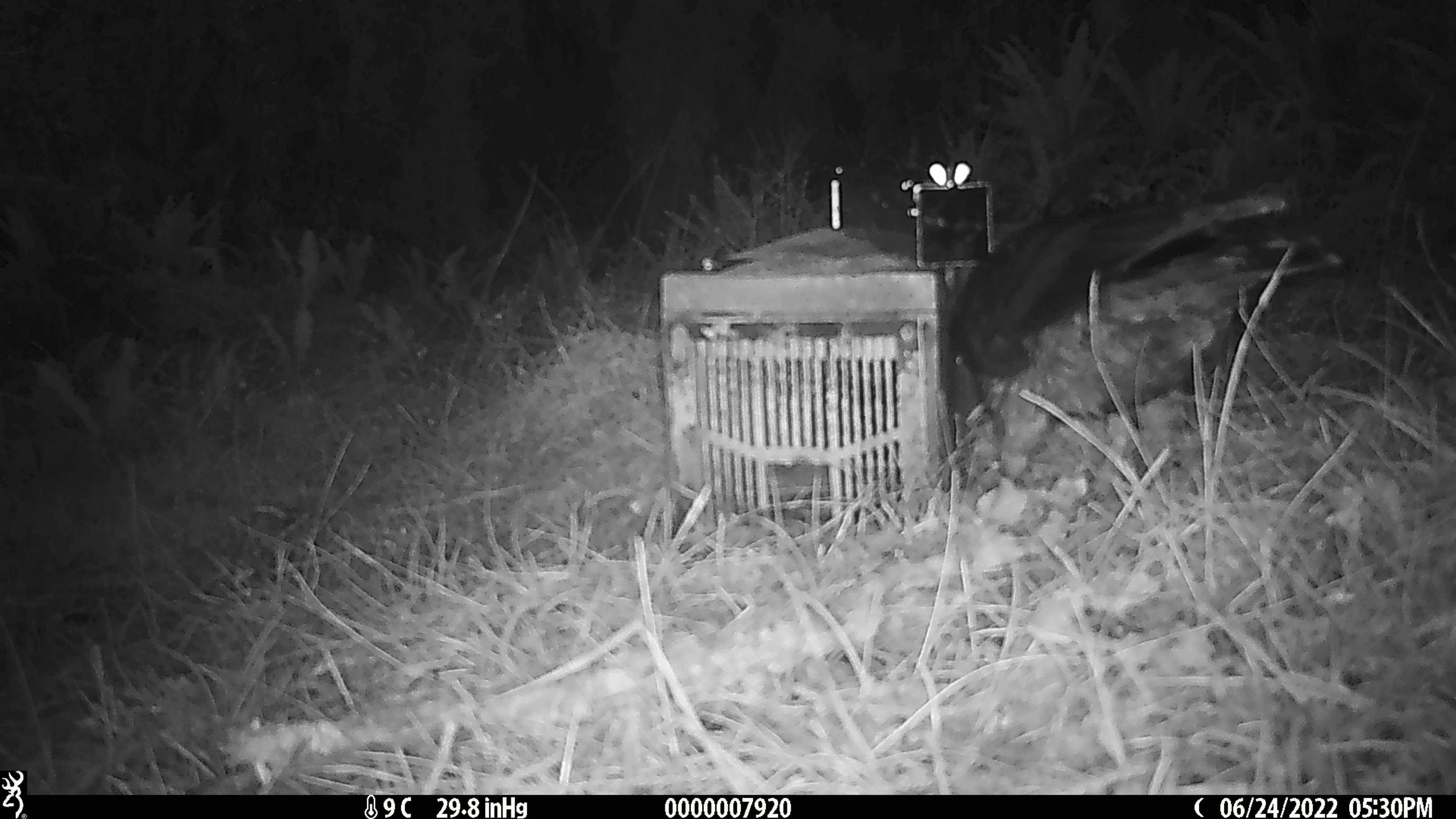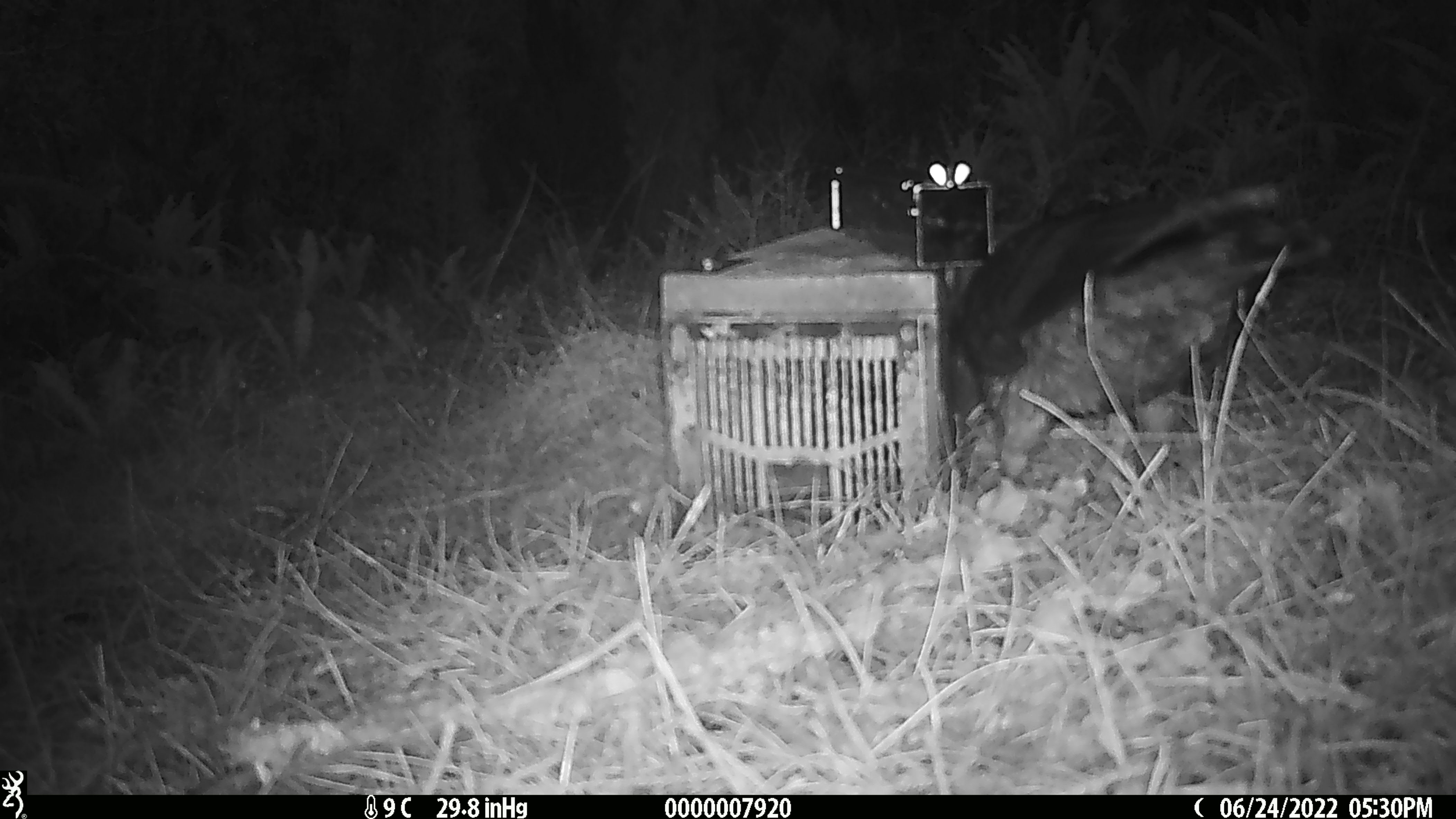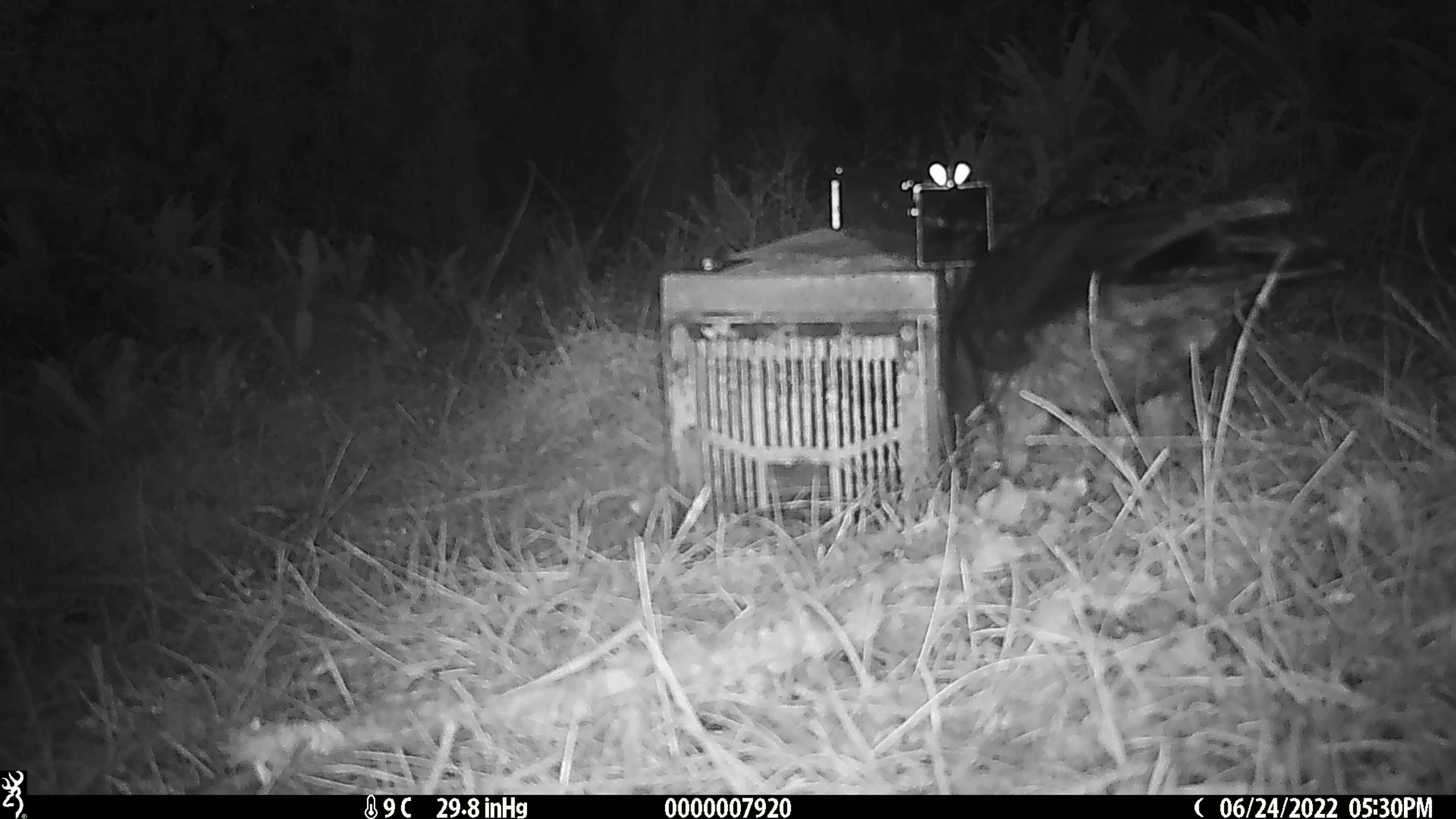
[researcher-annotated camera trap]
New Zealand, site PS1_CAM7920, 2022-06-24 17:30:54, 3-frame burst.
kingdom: Animalia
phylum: Chordata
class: Aves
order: Psittaciformes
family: Strigopidae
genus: Nestor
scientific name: Nestor notabilis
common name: kea